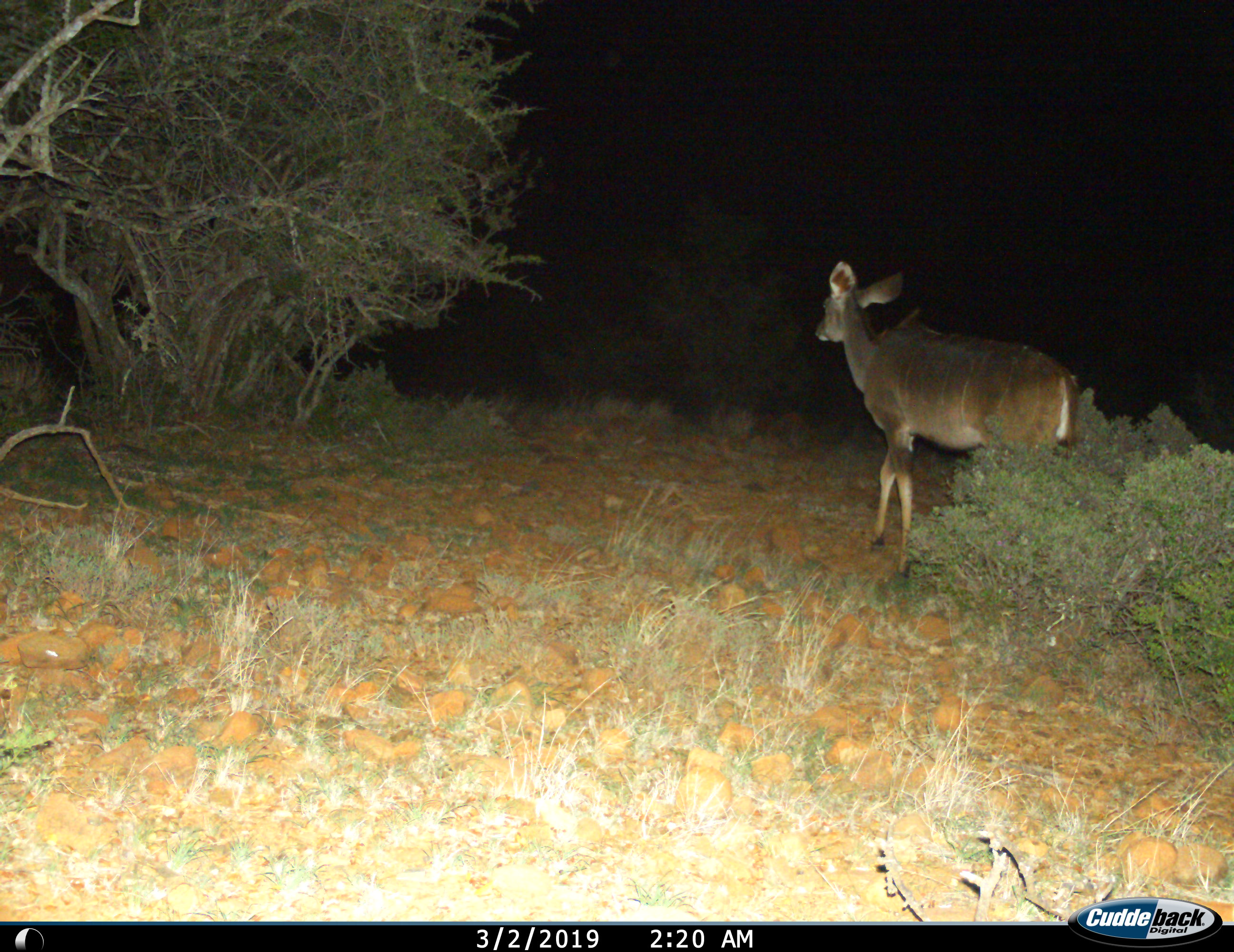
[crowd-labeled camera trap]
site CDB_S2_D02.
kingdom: Animalia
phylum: Chordata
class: Mammalia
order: Artiodactyla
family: Bovidae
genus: Tragelaphus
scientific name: Tragelaphus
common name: kudu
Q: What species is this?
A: Kudu (Tragelaphus).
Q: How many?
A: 1.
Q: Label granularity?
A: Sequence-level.